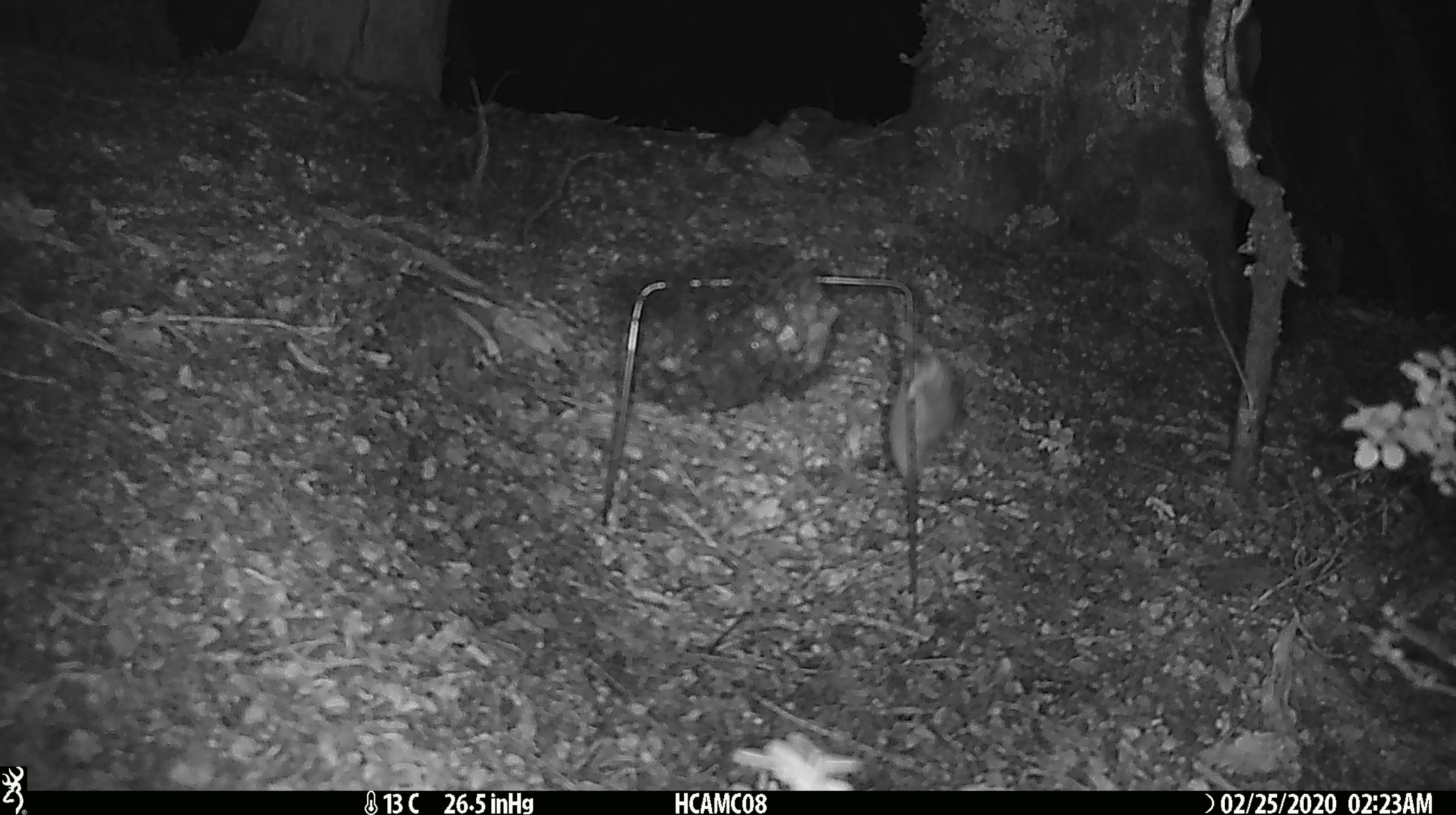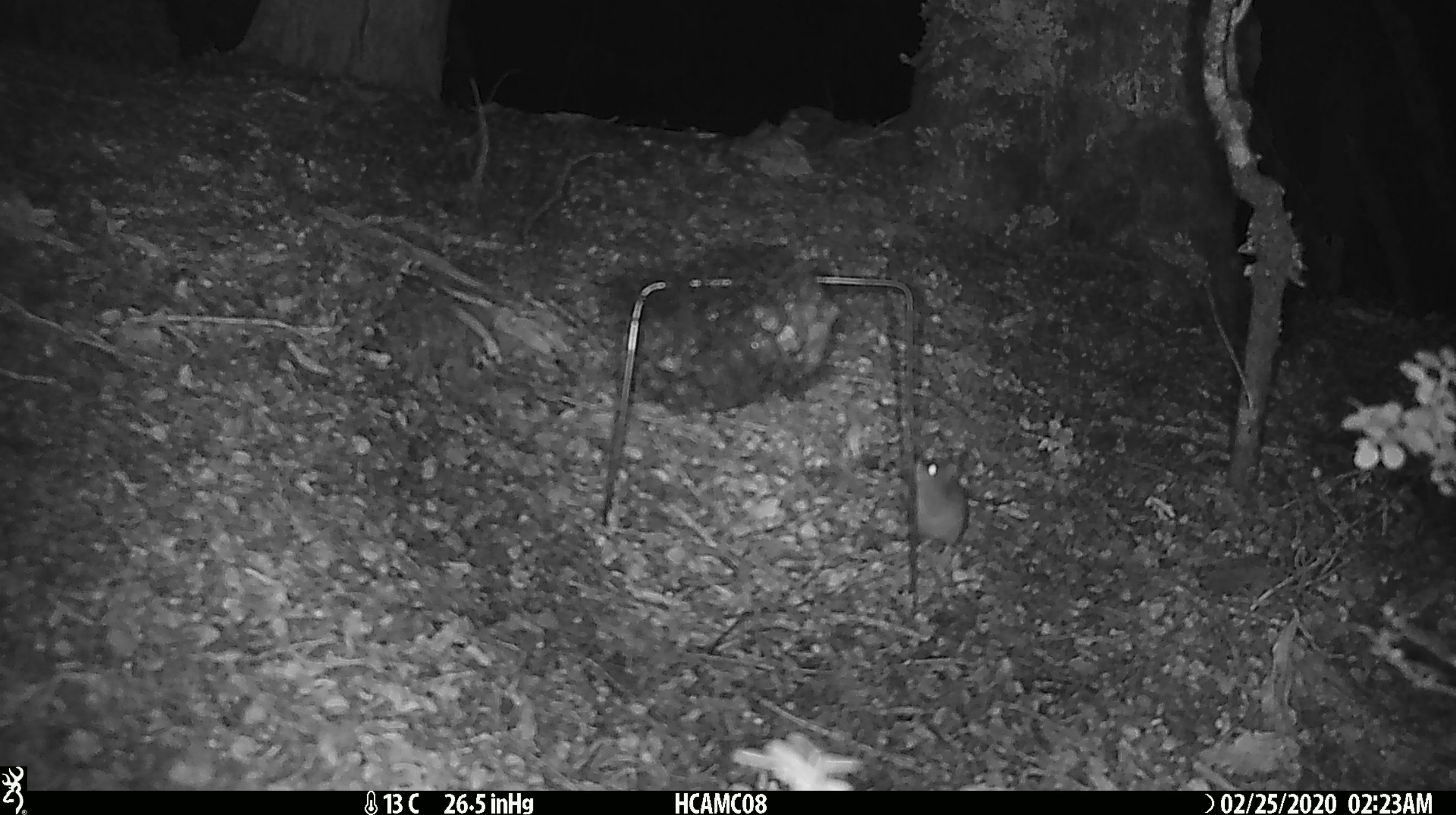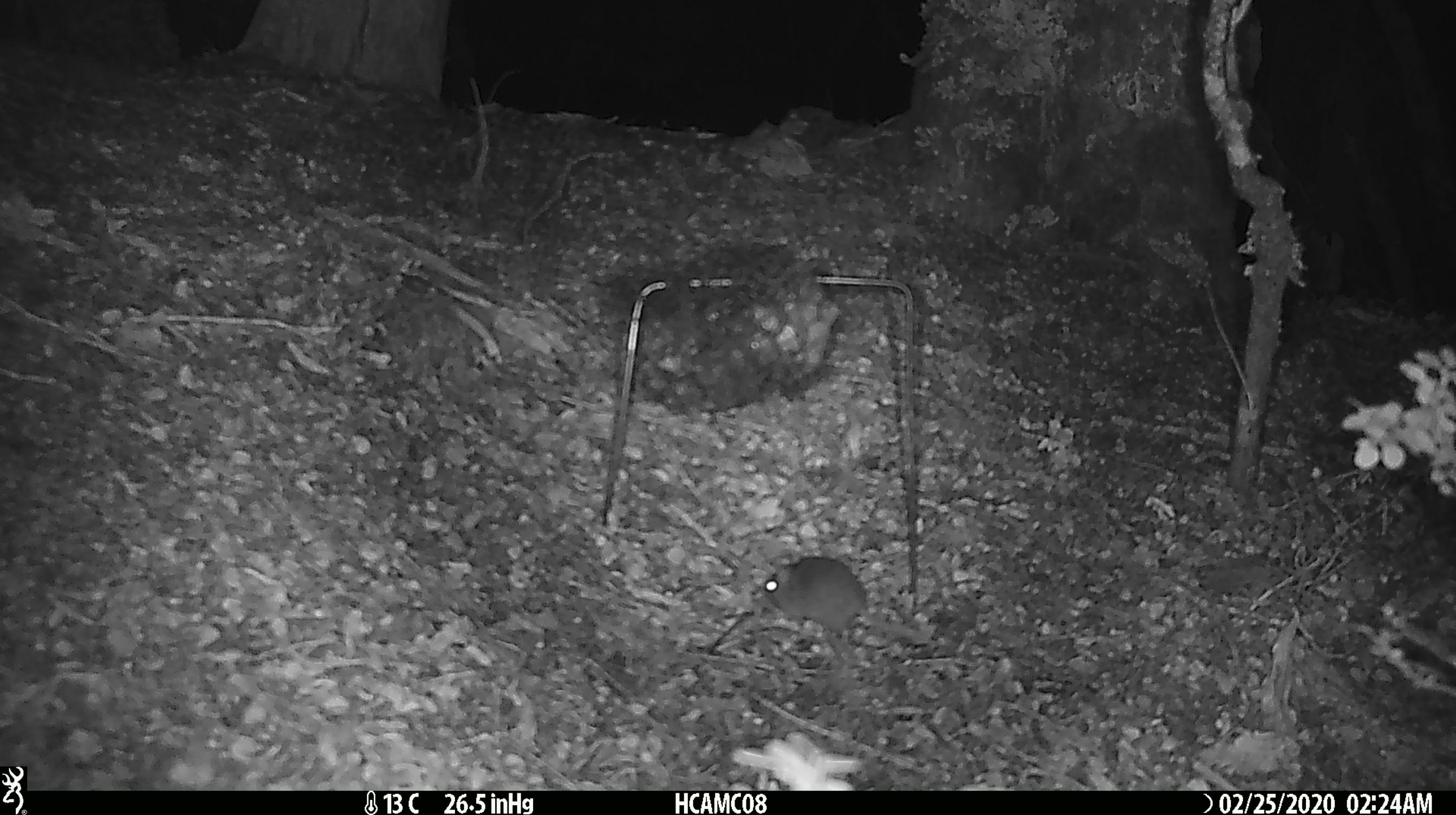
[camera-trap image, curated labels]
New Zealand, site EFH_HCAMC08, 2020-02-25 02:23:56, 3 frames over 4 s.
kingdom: Animalia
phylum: Chordata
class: Mammalia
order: Rodentia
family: Muridae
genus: Mus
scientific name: Mus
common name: mouse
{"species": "mouse (Mus)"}